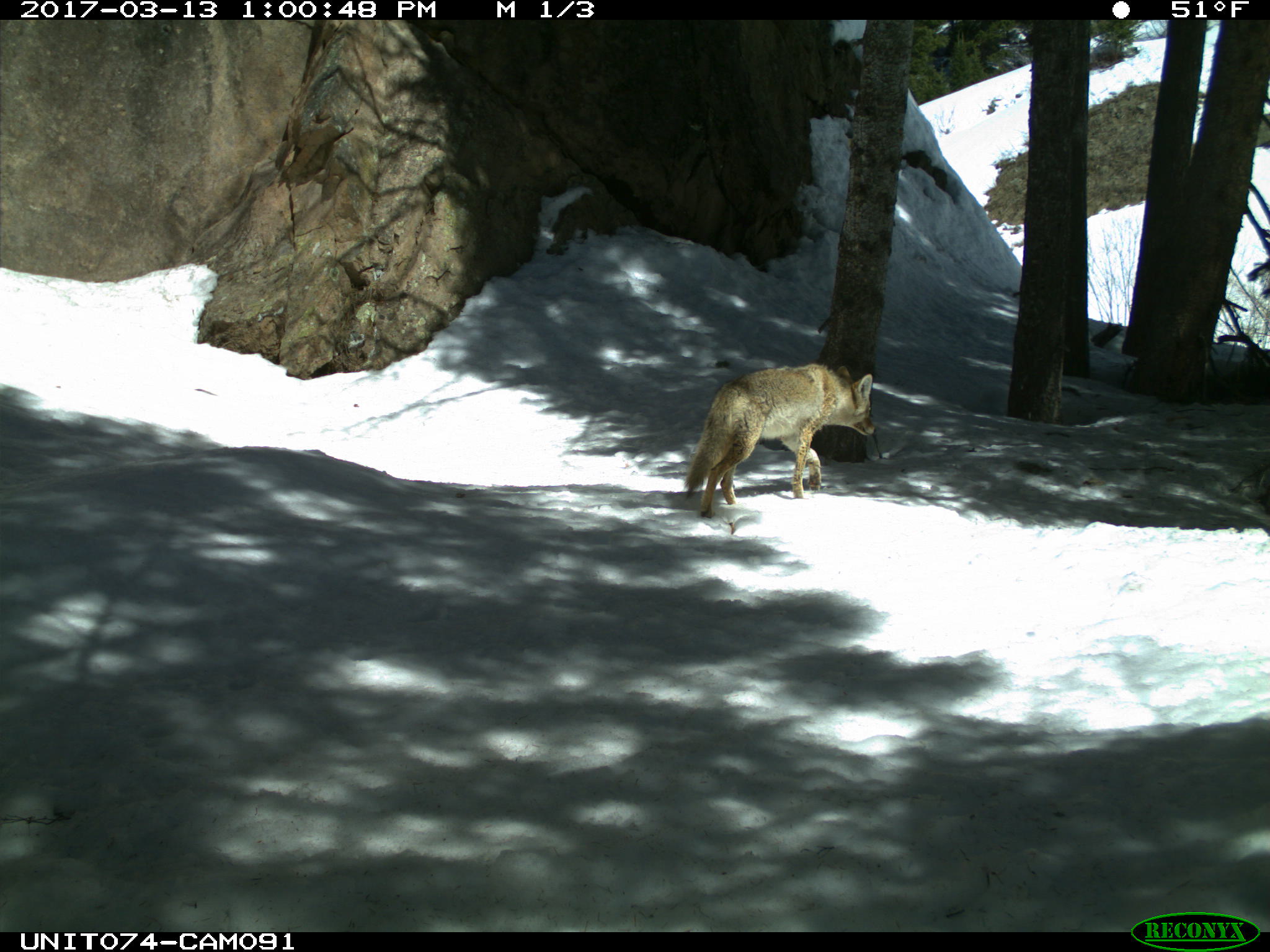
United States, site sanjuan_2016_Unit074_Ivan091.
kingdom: Animalia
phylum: Chordata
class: Mammalia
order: Carnivora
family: Canidae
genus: Canis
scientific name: Canis latrans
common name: coyote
Canis latrans (coyote).